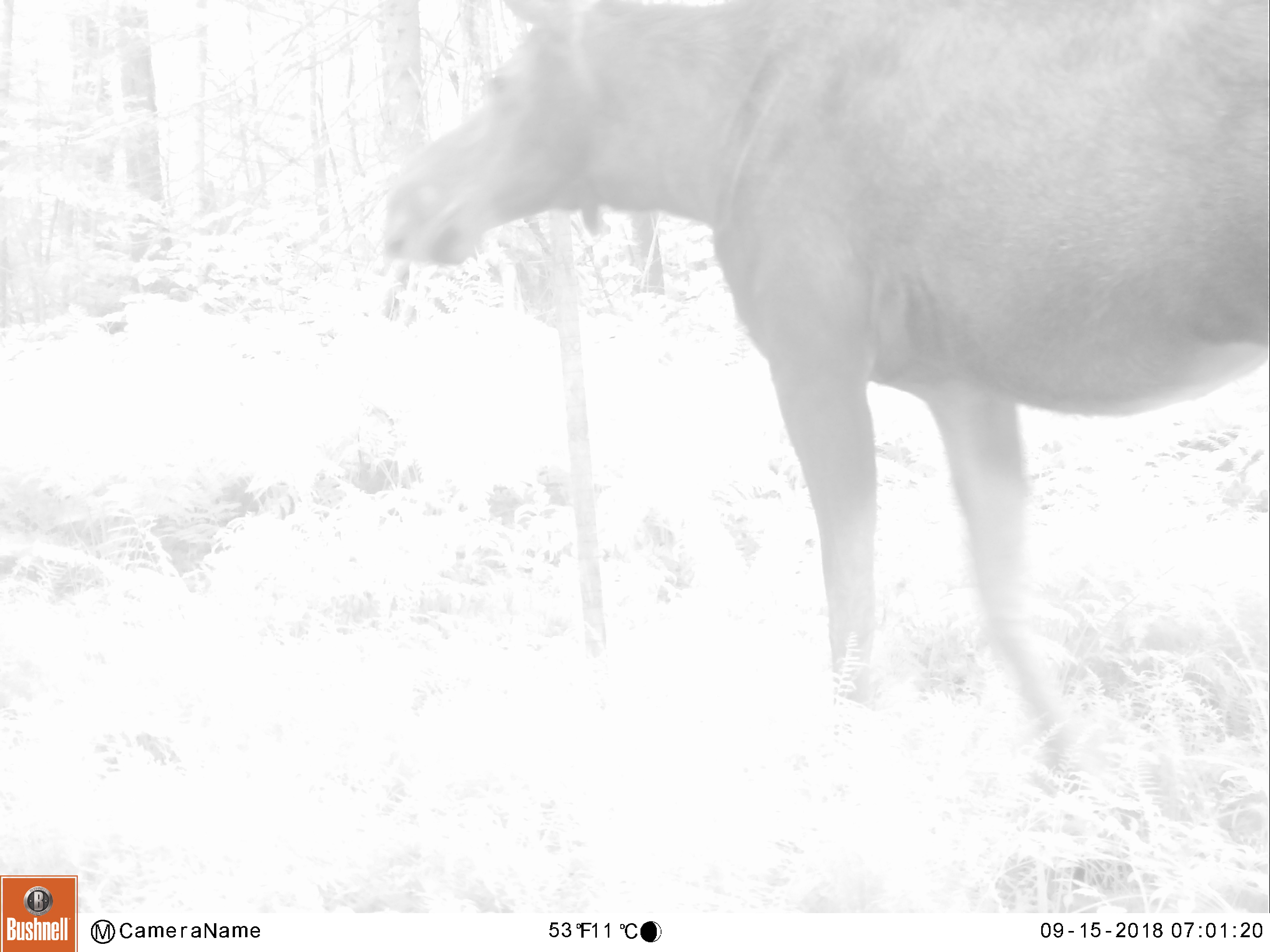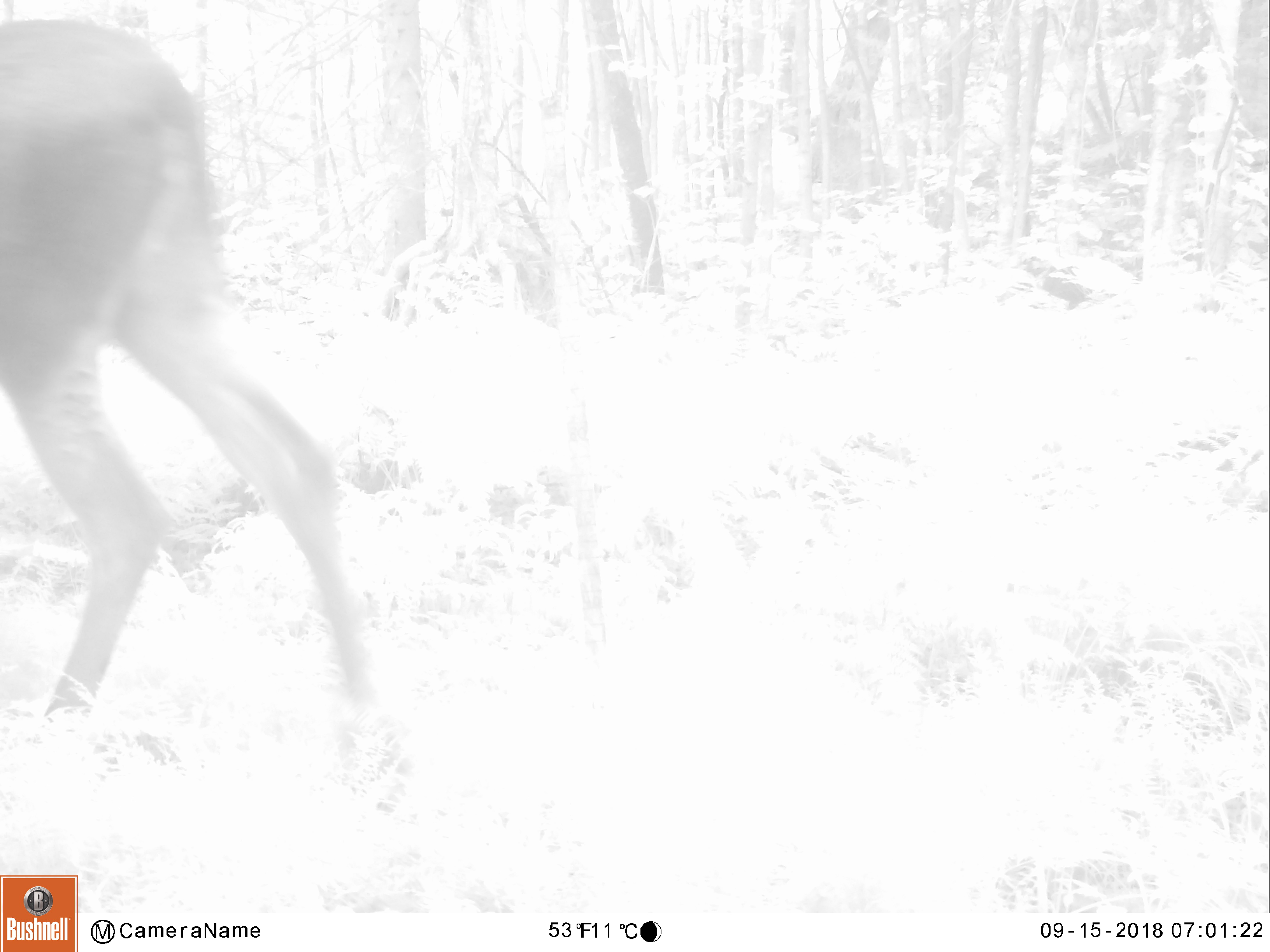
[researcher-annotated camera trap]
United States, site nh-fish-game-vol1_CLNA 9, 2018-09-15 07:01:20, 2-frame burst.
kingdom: Animalia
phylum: Chordata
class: Mammalia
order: Artiodactyla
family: Cervidae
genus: Alces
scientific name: Alces alces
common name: moose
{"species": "moose (Alces alces)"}